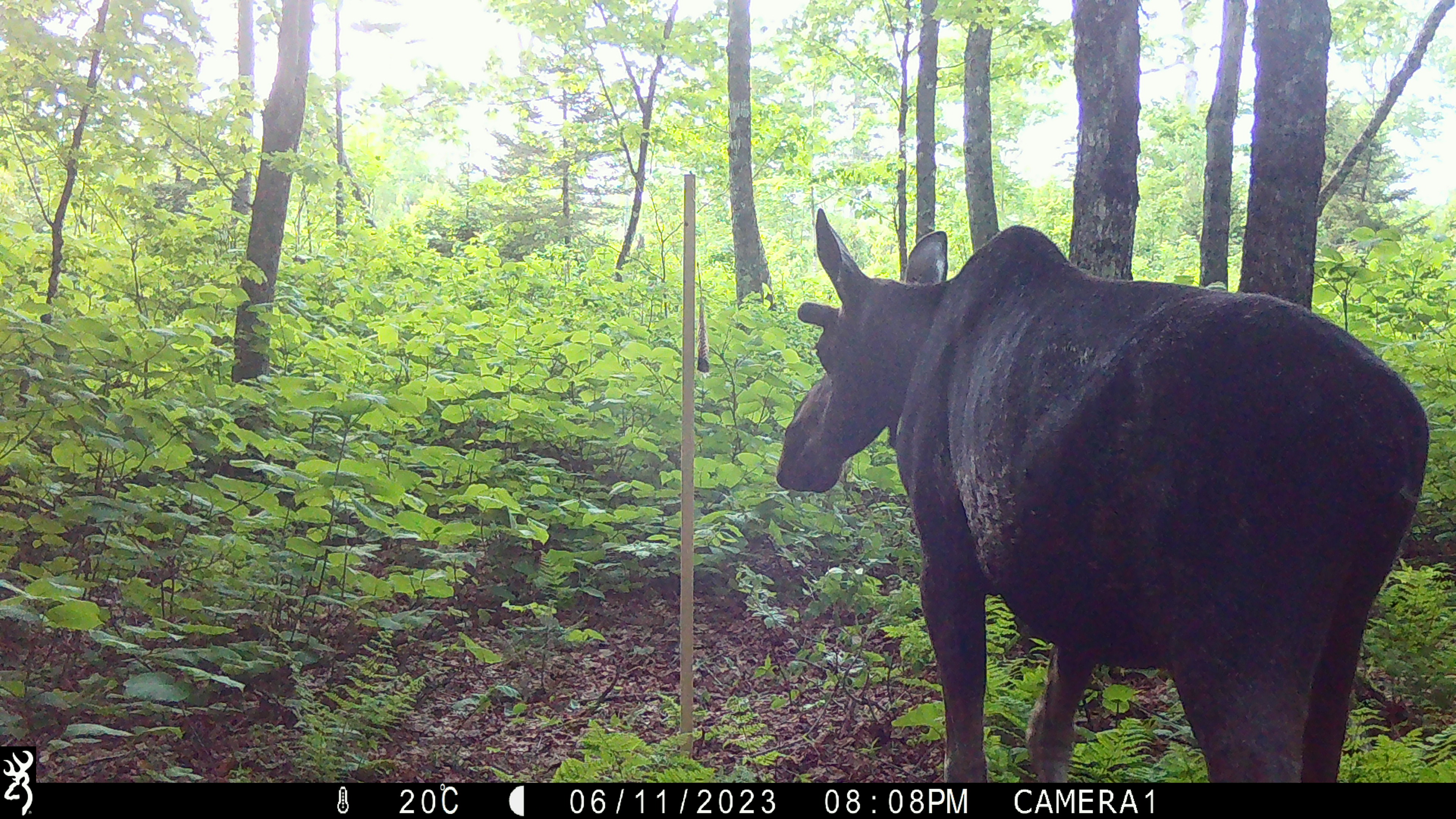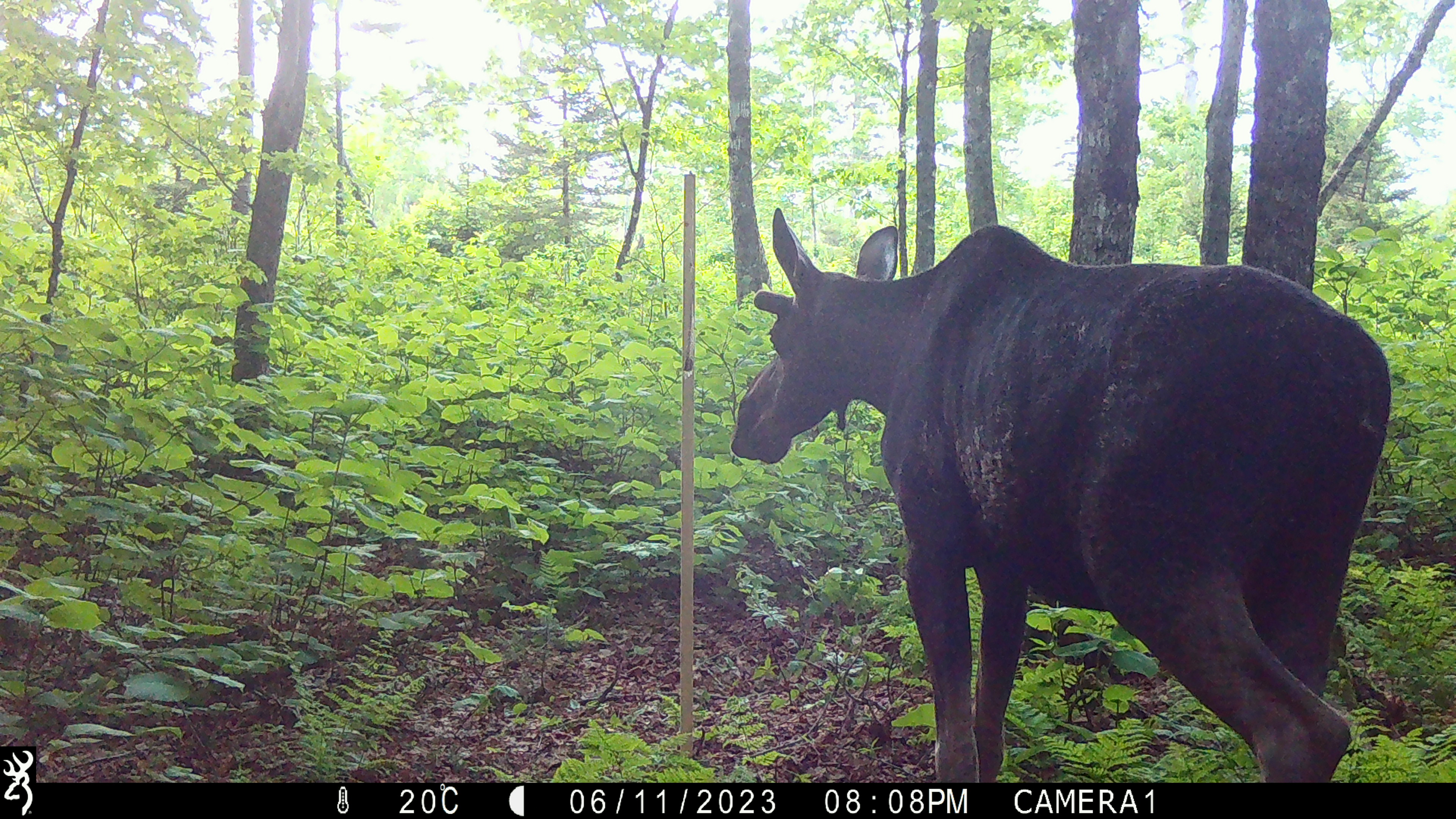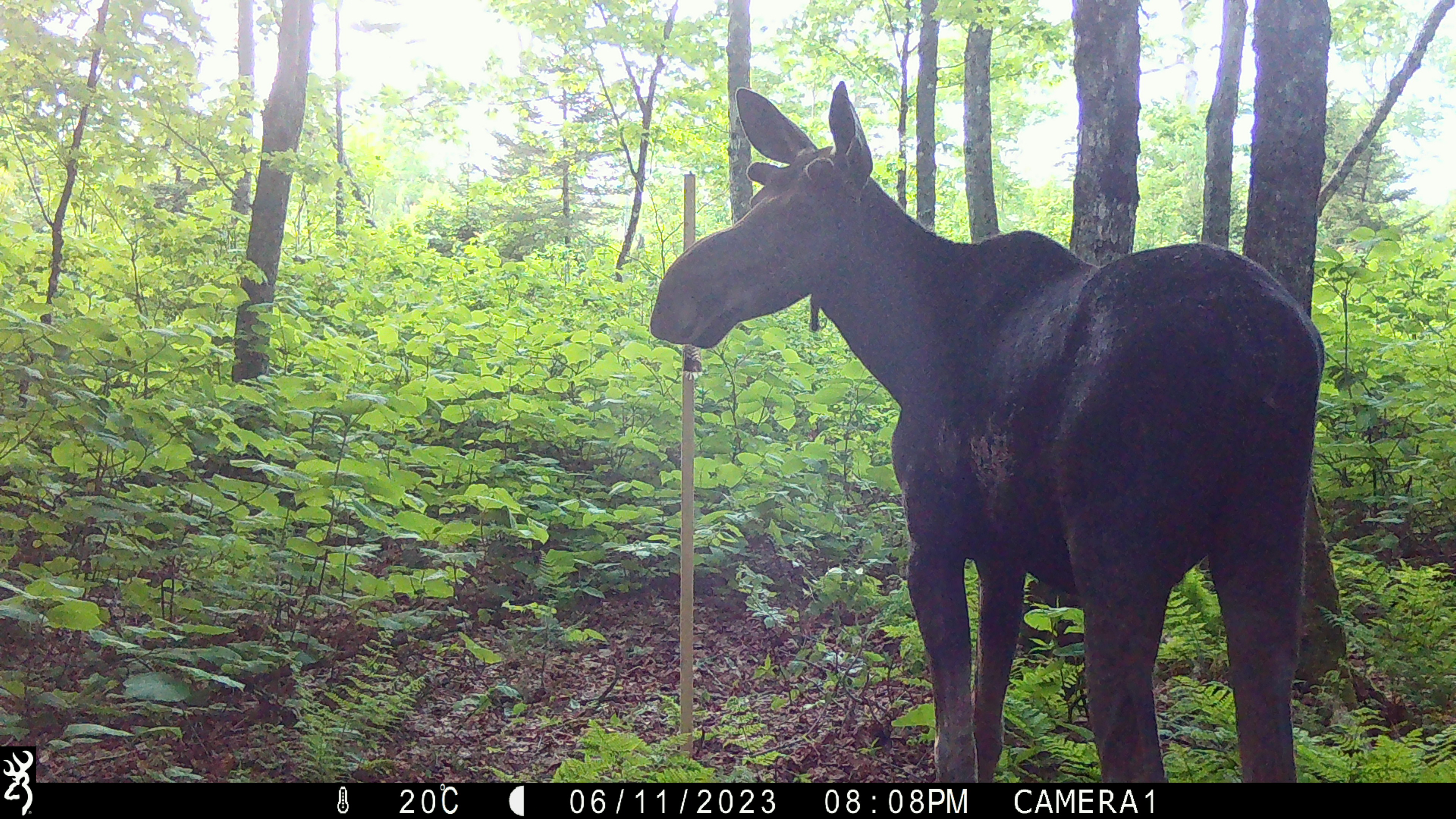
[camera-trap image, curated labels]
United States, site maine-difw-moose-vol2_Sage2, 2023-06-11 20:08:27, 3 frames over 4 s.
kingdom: Animalia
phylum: Chordata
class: Mammalia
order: Artiodactyla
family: Cervidae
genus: Alces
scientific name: Alces alces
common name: moose